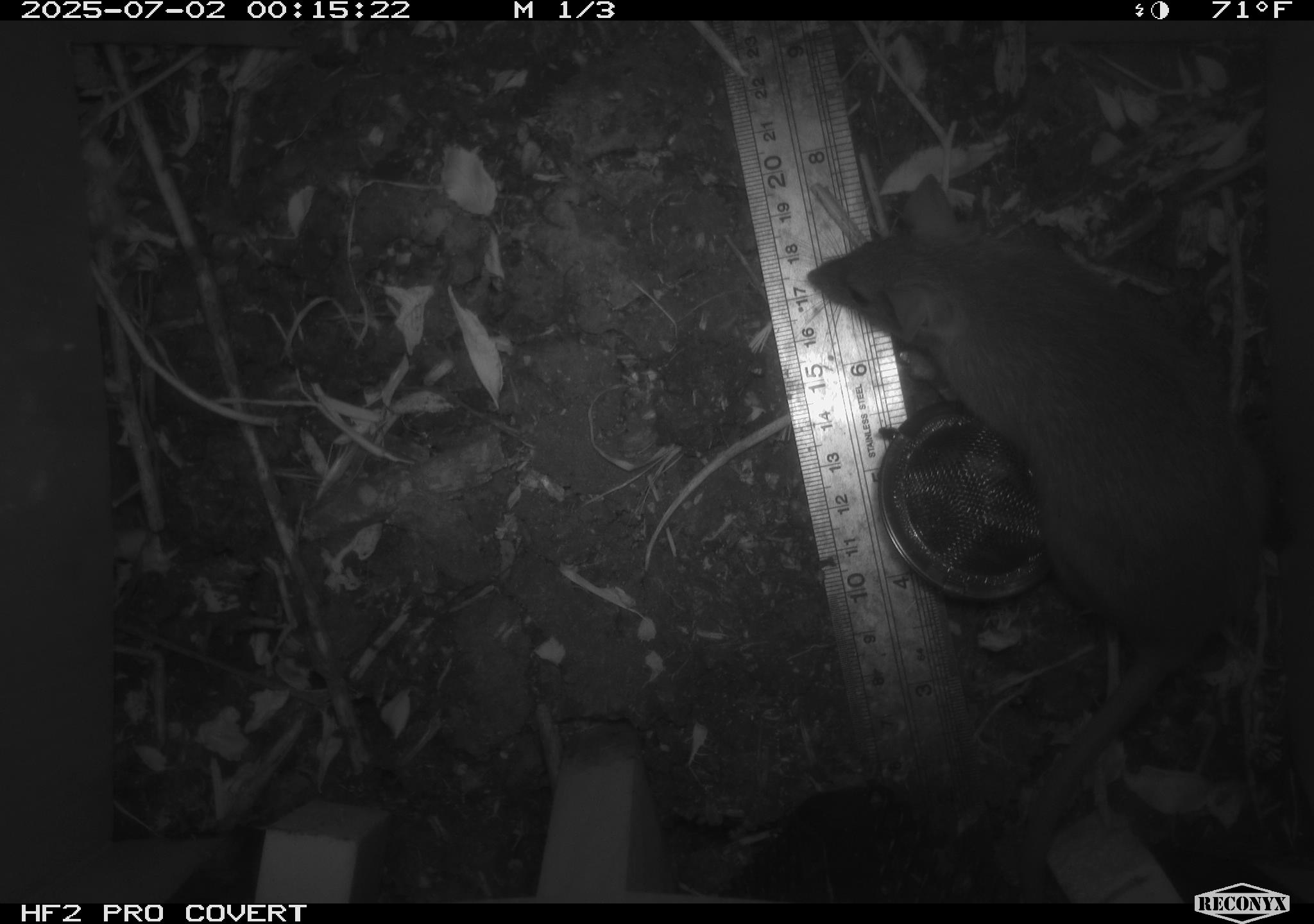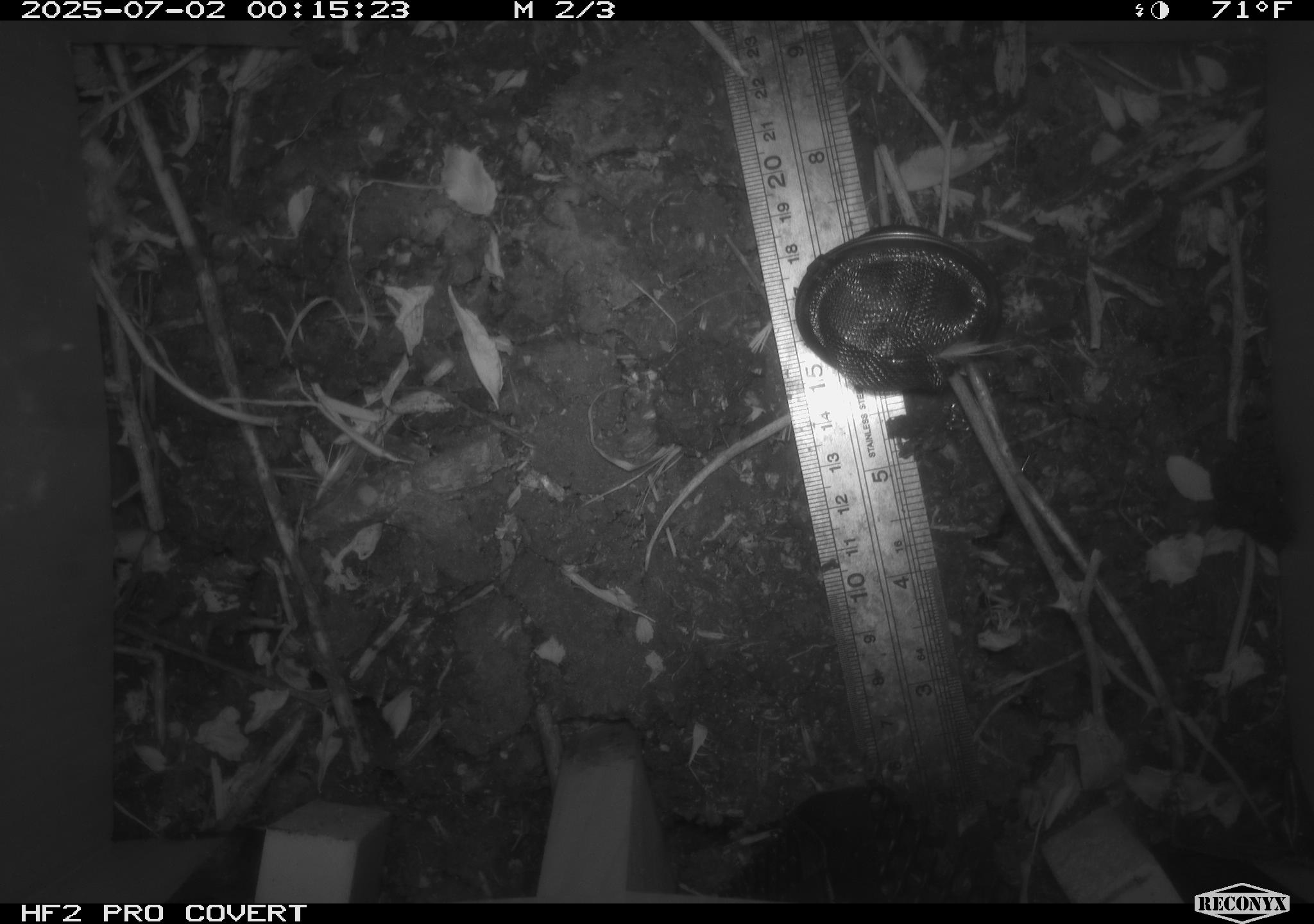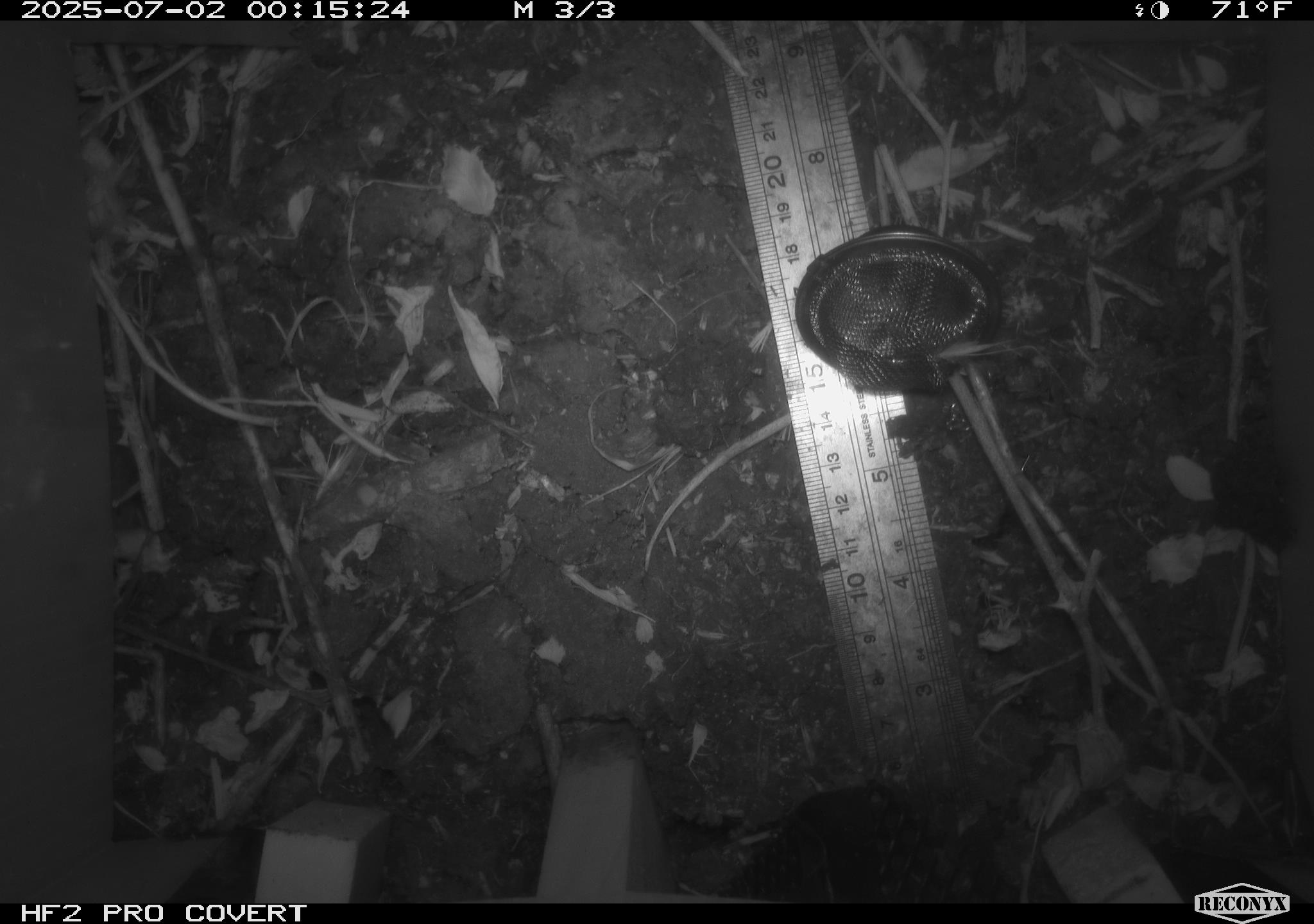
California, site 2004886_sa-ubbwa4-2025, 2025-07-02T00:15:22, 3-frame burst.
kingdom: Animalia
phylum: Chordata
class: Mammalia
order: Rodentia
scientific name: Rodentia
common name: rodent